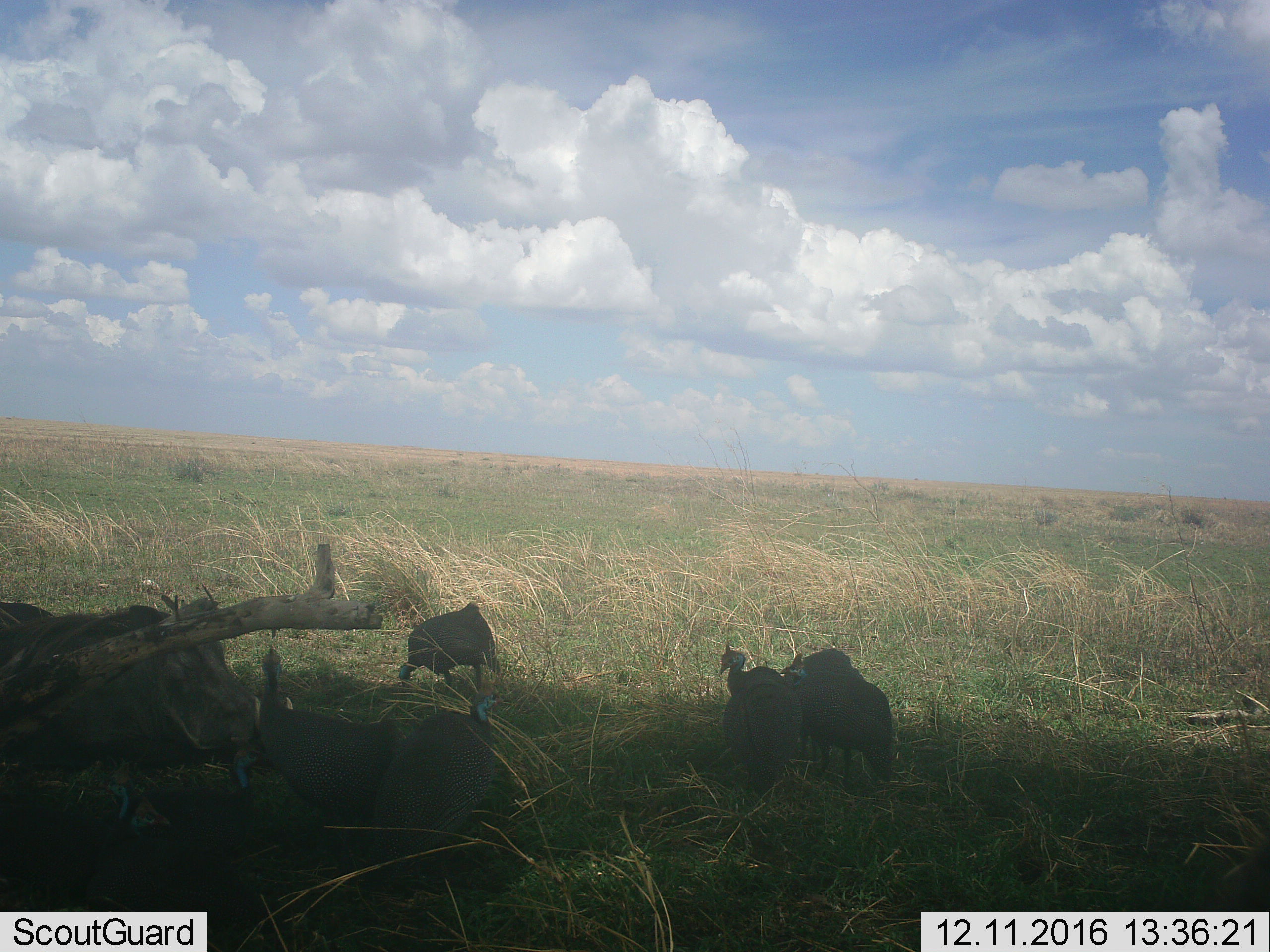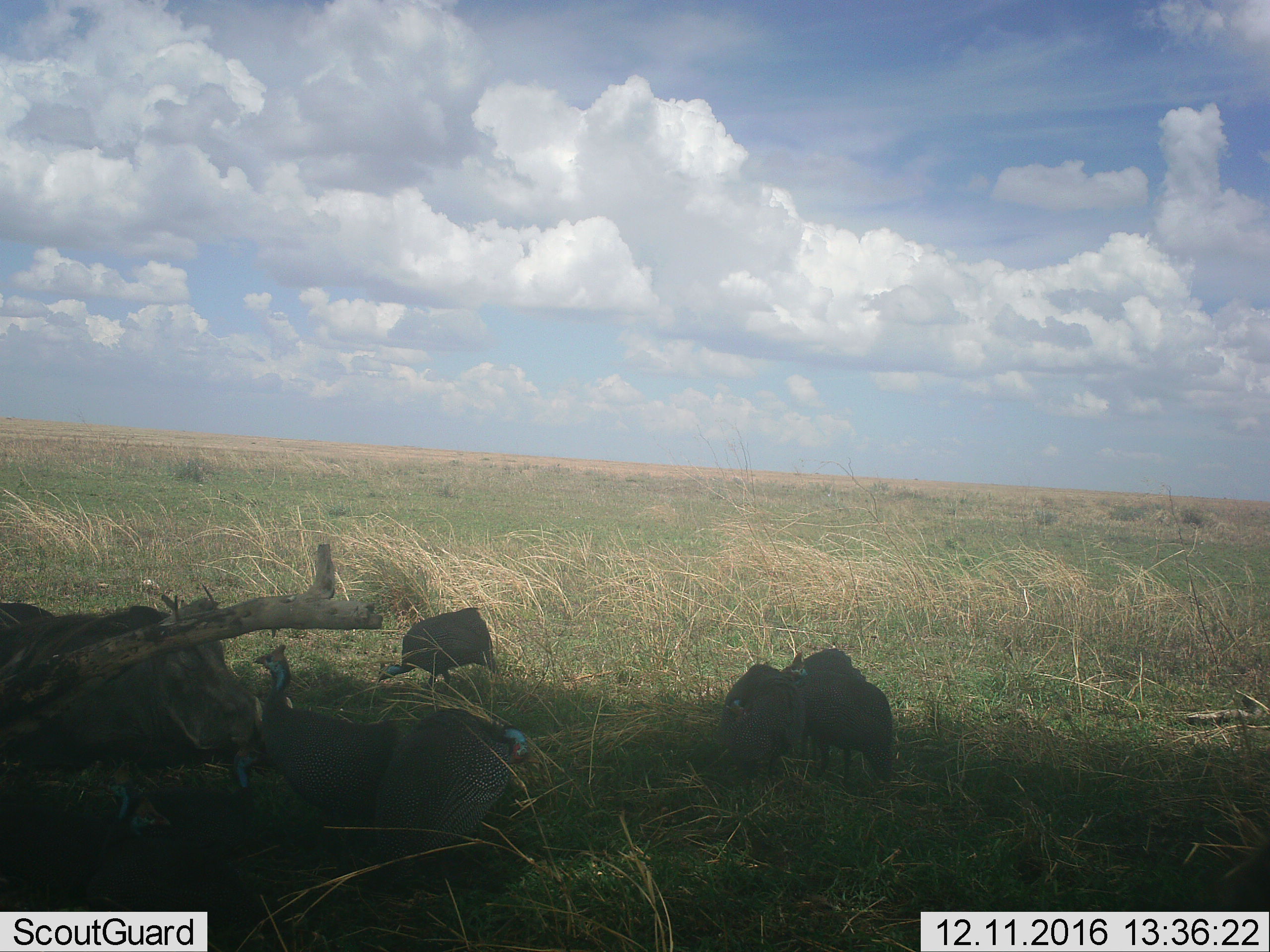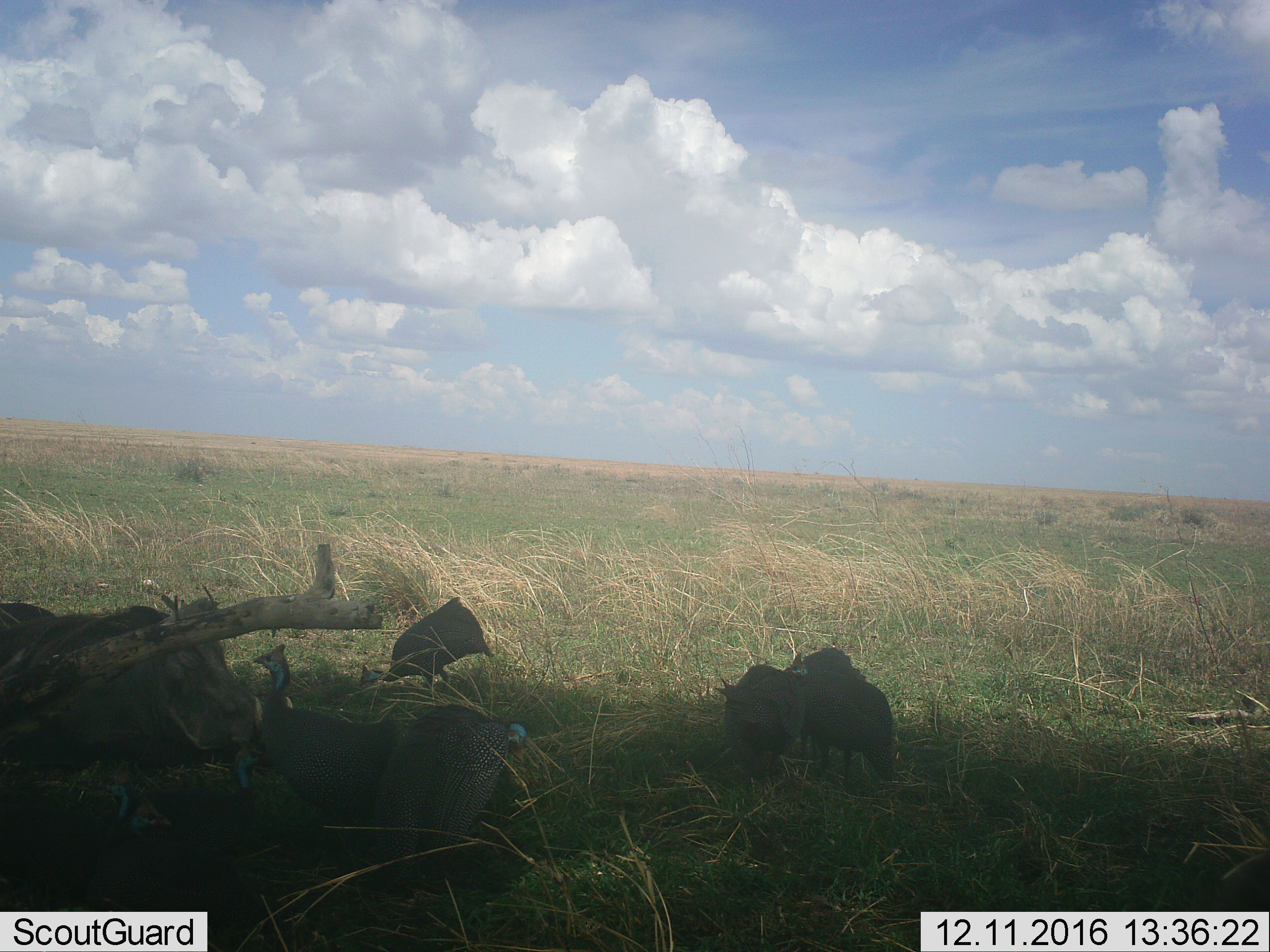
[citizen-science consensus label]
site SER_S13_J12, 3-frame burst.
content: unidentified animal